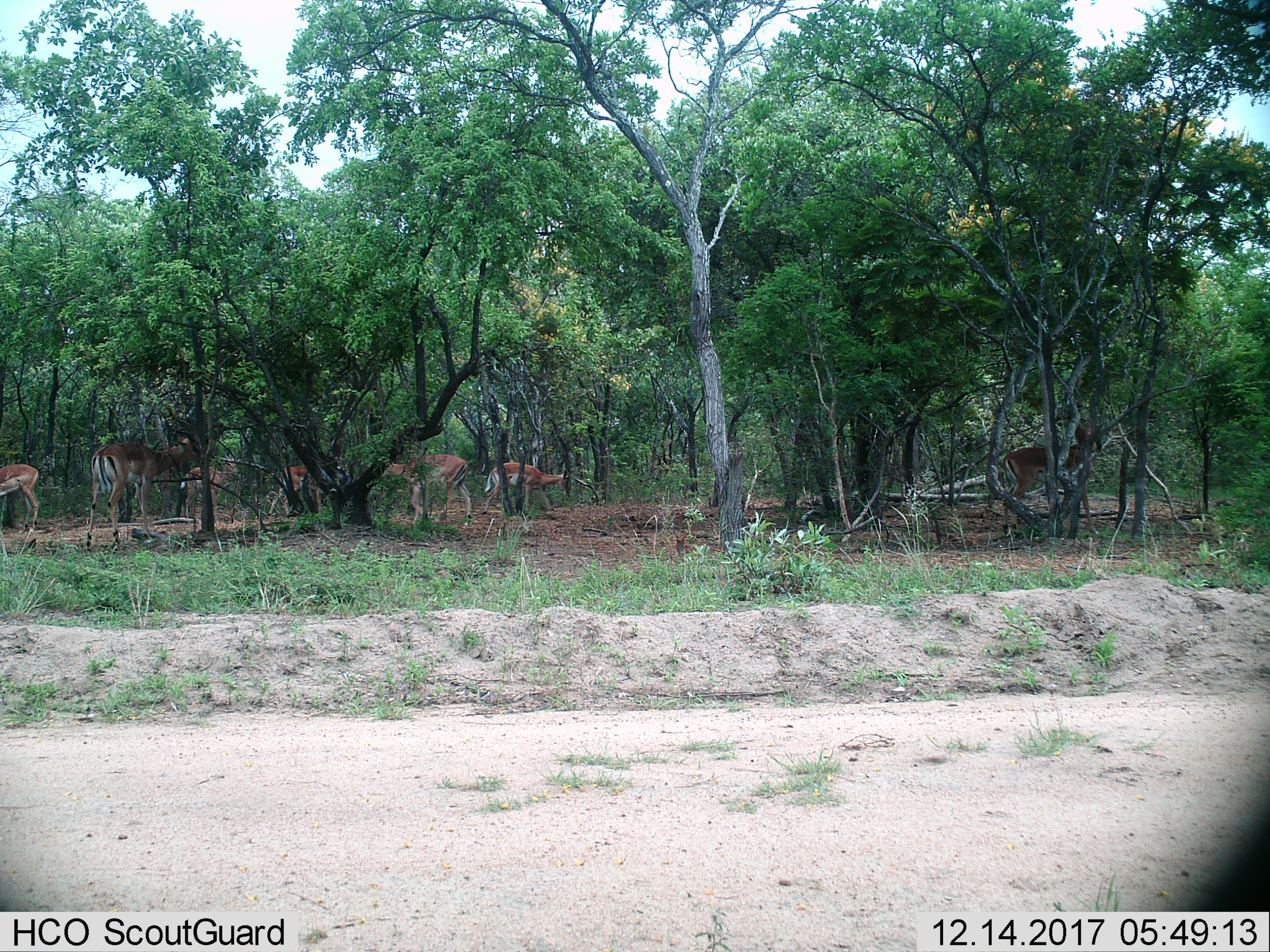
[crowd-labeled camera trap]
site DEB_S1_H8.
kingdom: Animalia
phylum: Chordata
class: Mammalia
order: Artiodactyla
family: Bovidae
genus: Aepyceros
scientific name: Aepyceros melampus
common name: impala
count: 7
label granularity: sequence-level